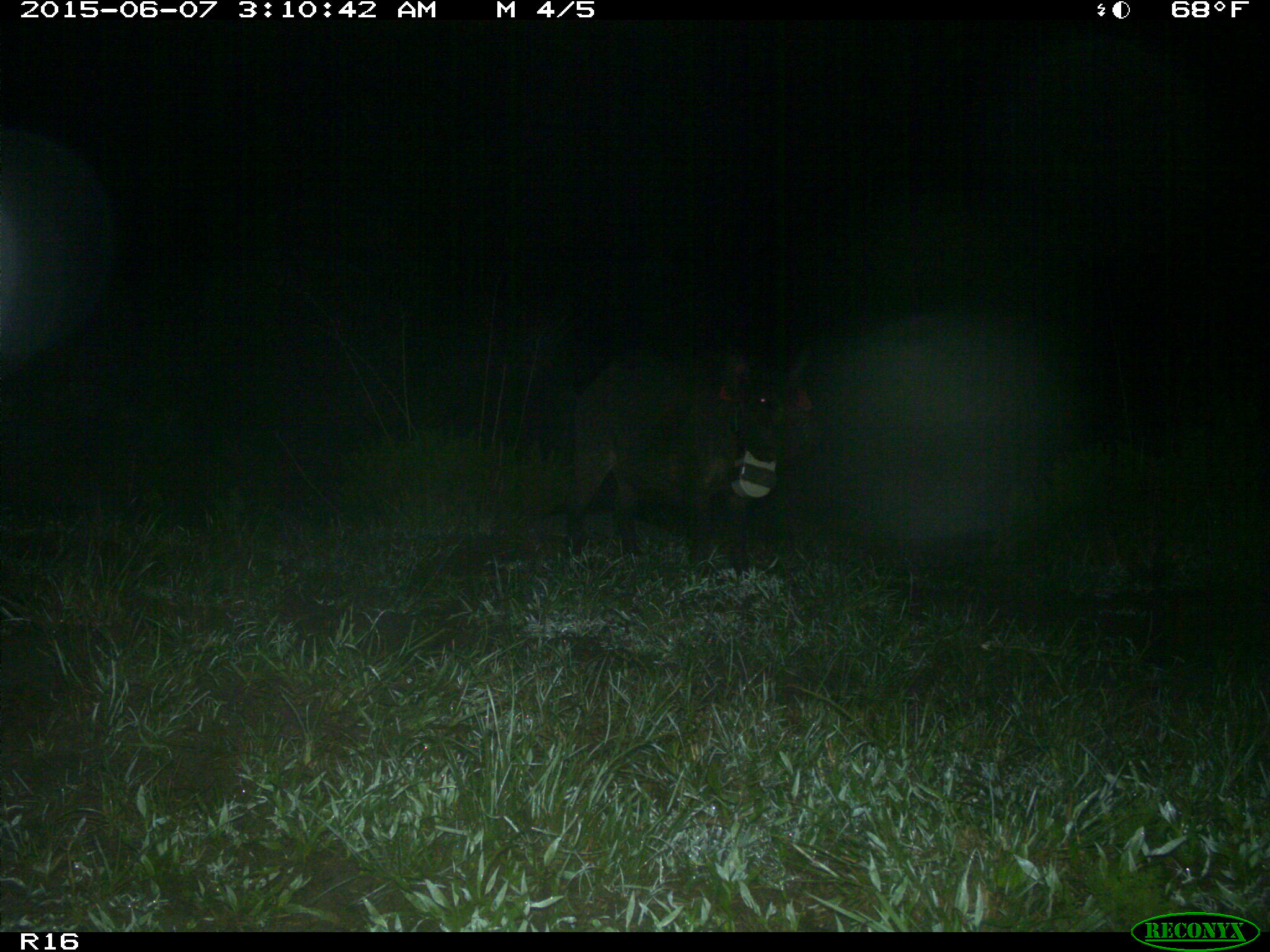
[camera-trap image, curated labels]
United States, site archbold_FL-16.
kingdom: Animalia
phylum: Chordata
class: Mammalia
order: Artiodactyla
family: Suidae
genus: Sus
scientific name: Sus scrofa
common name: wild boar